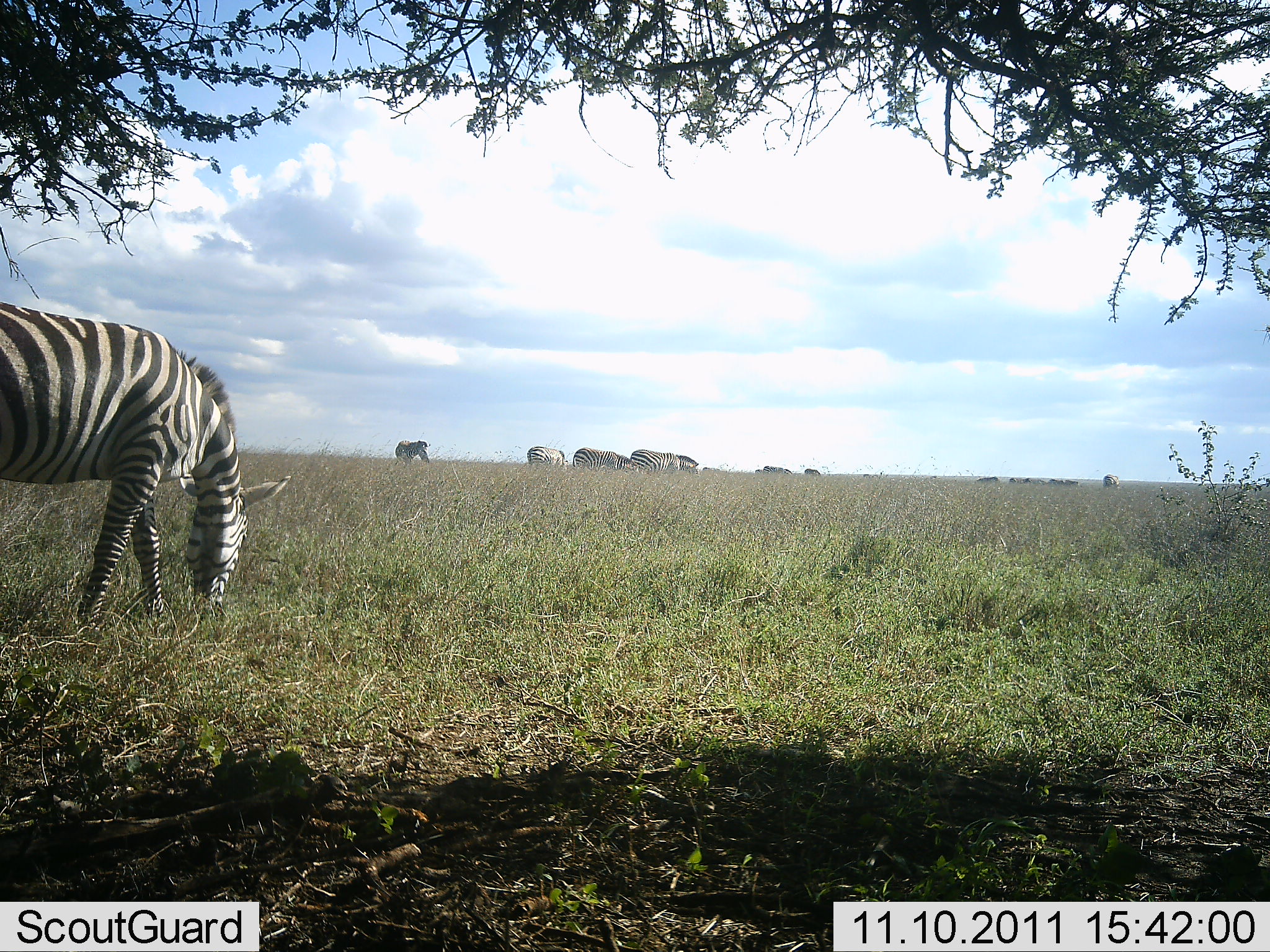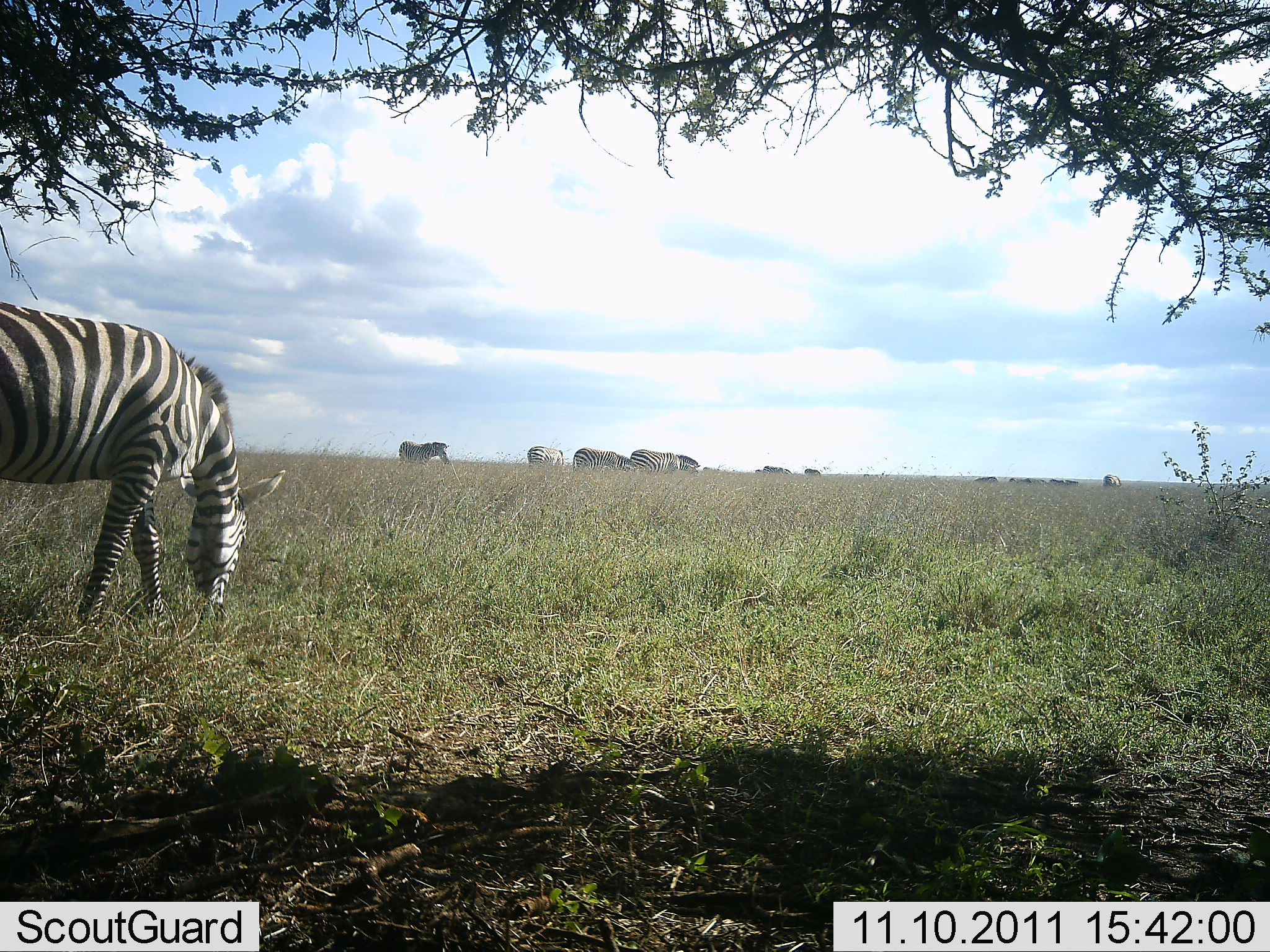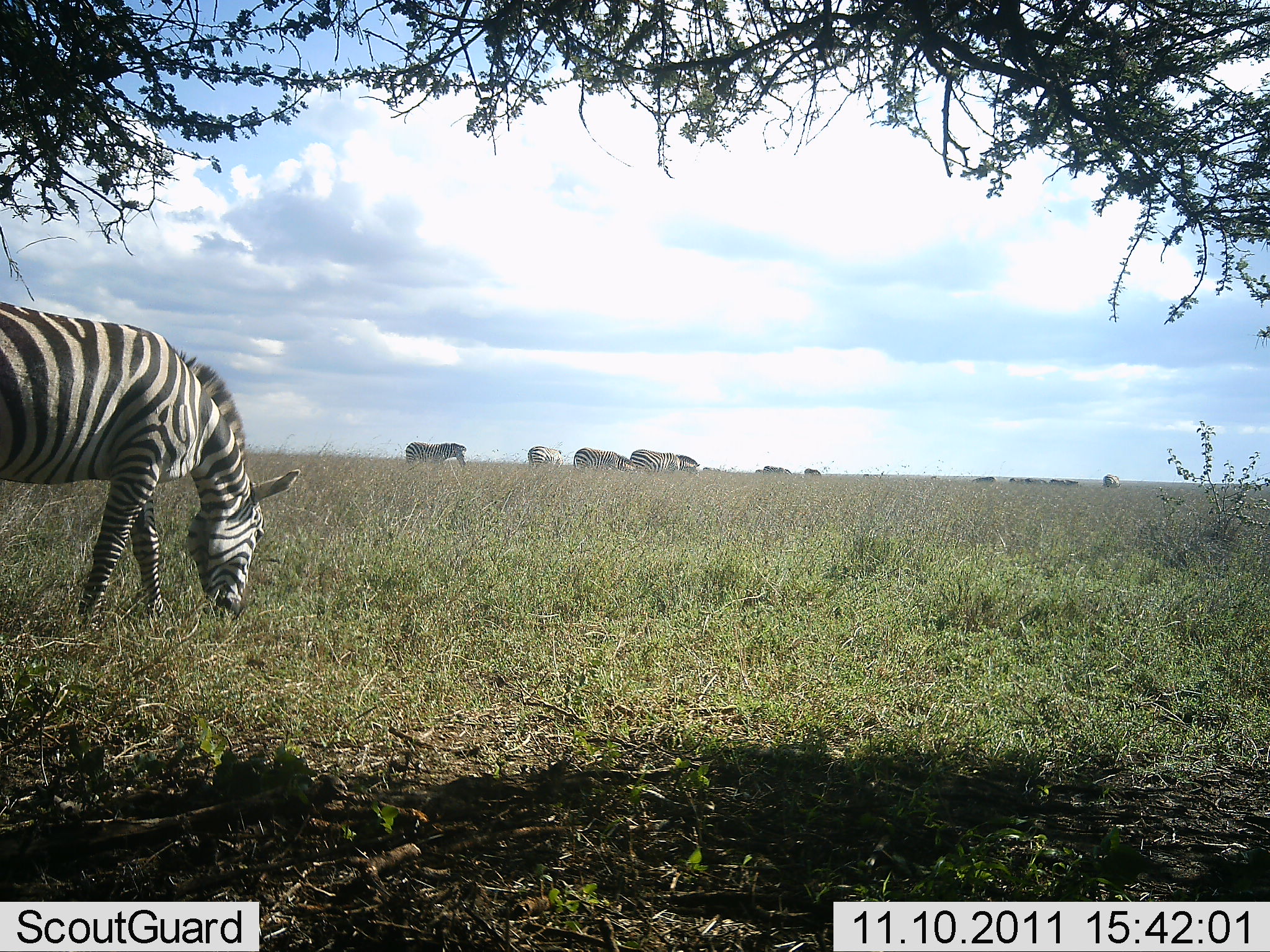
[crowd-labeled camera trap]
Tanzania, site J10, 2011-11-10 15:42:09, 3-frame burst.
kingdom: Animalia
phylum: Chordata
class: Mammalia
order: Perissodactyla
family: Equidae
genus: Equus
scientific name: Equus quagga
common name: plains zebra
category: zebra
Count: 9.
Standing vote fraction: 62%.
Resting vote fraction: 8%.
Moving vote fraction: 54%.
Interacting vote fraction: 0%.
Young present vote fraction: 0%.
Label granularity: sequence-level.